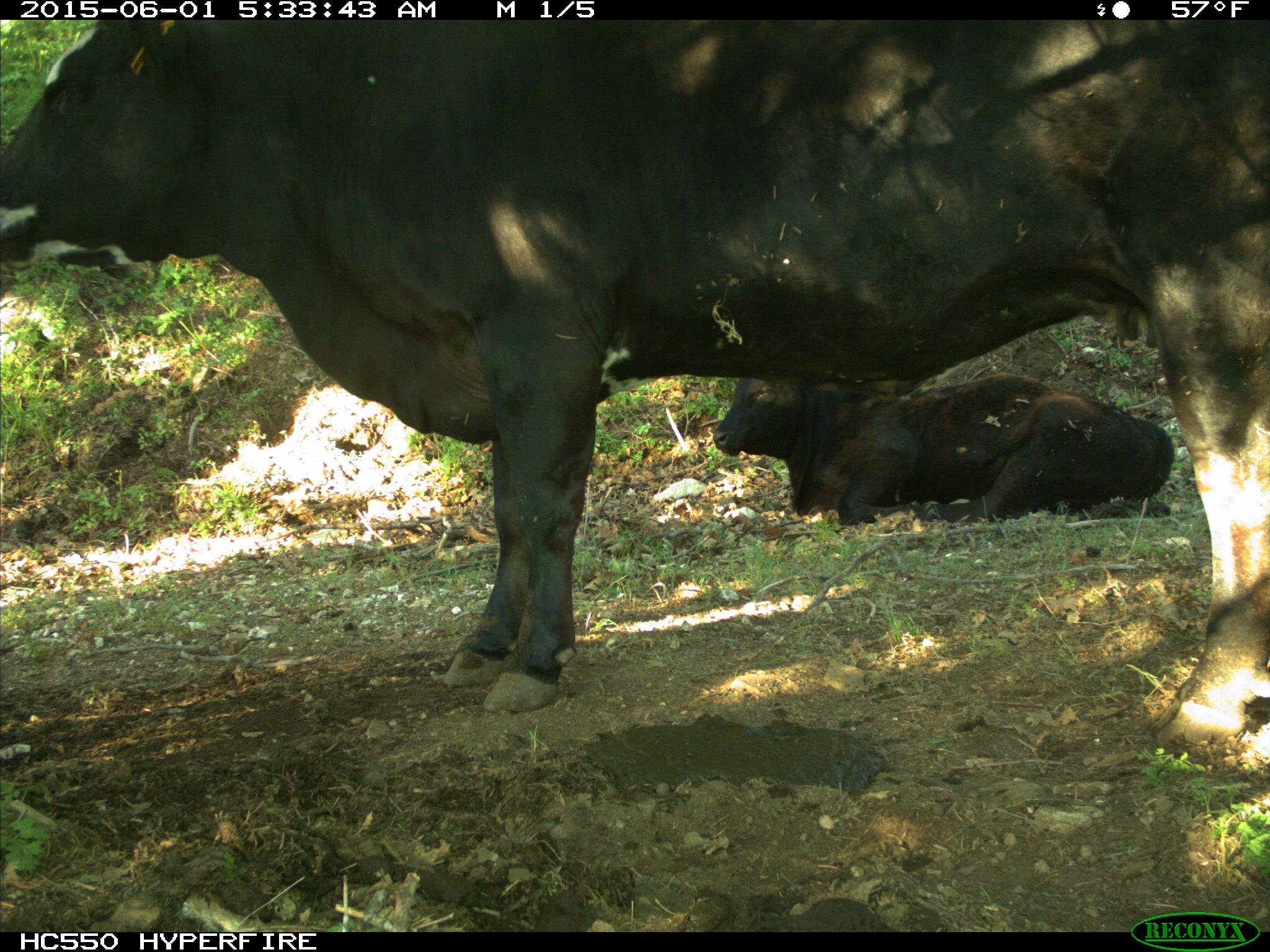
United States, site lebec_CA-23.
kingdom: Animalia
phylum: Chordata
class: Mammalia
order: Artiodactyla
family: Bovidae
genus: Bos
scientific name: Bos taurus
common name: domestic cow